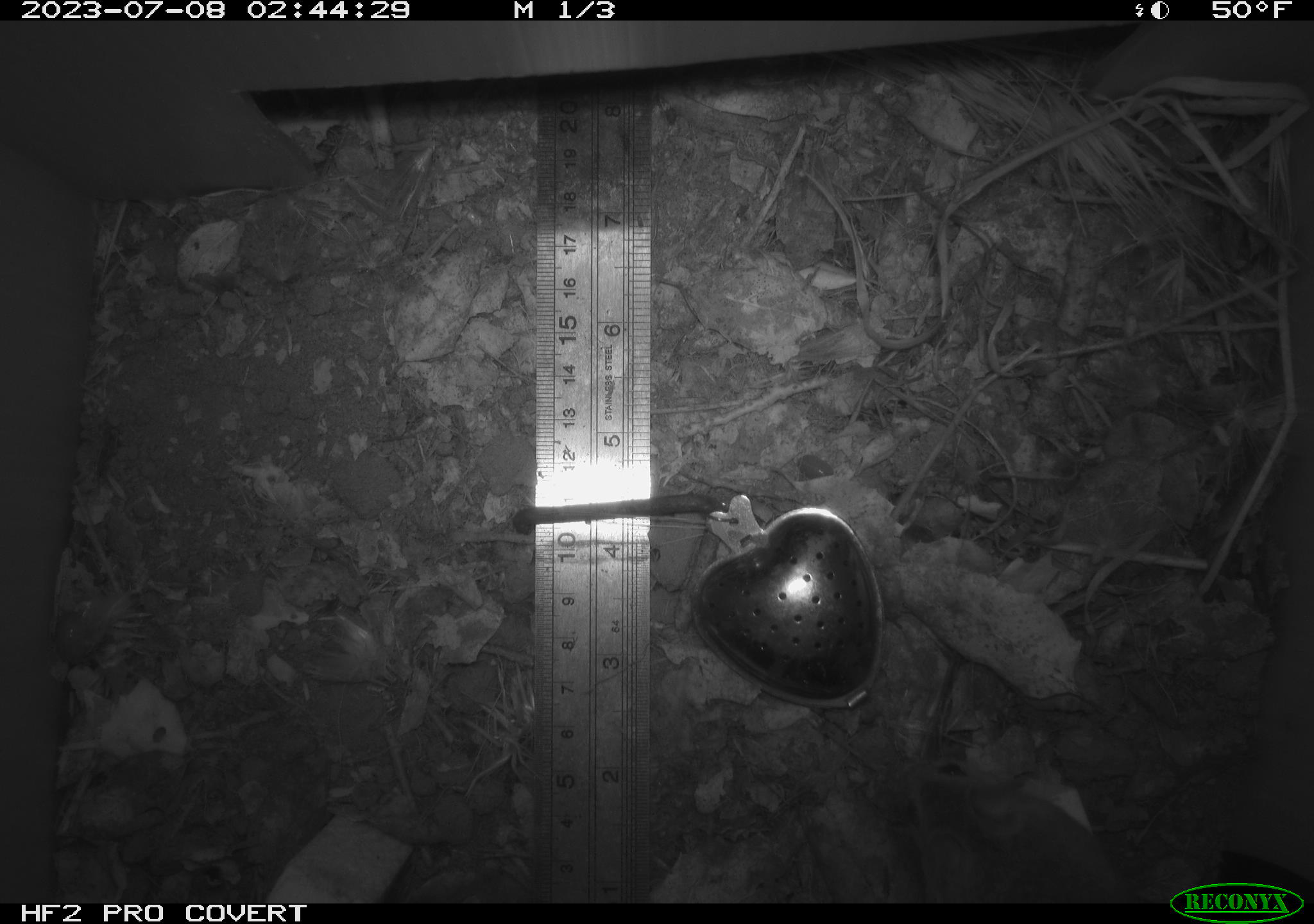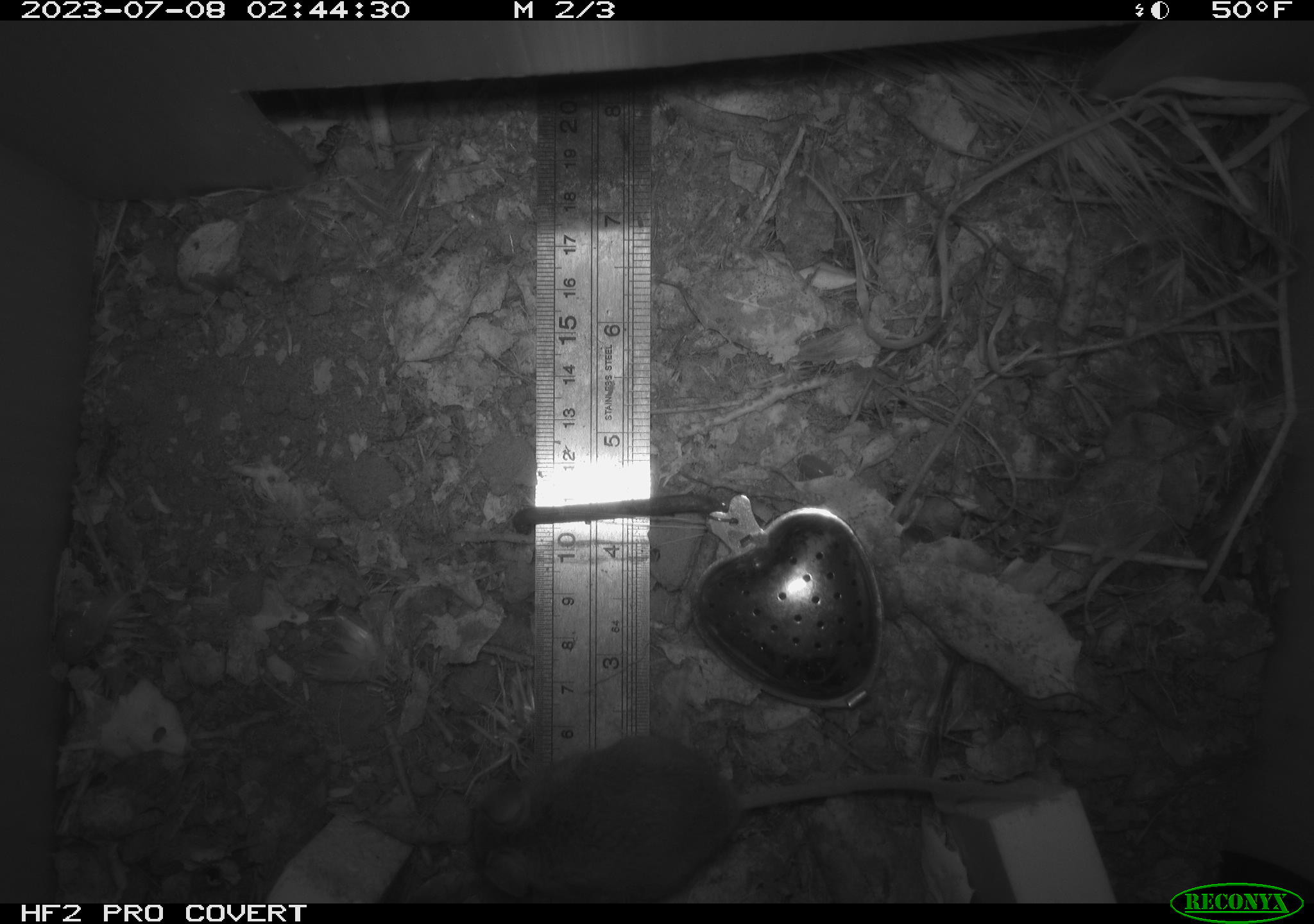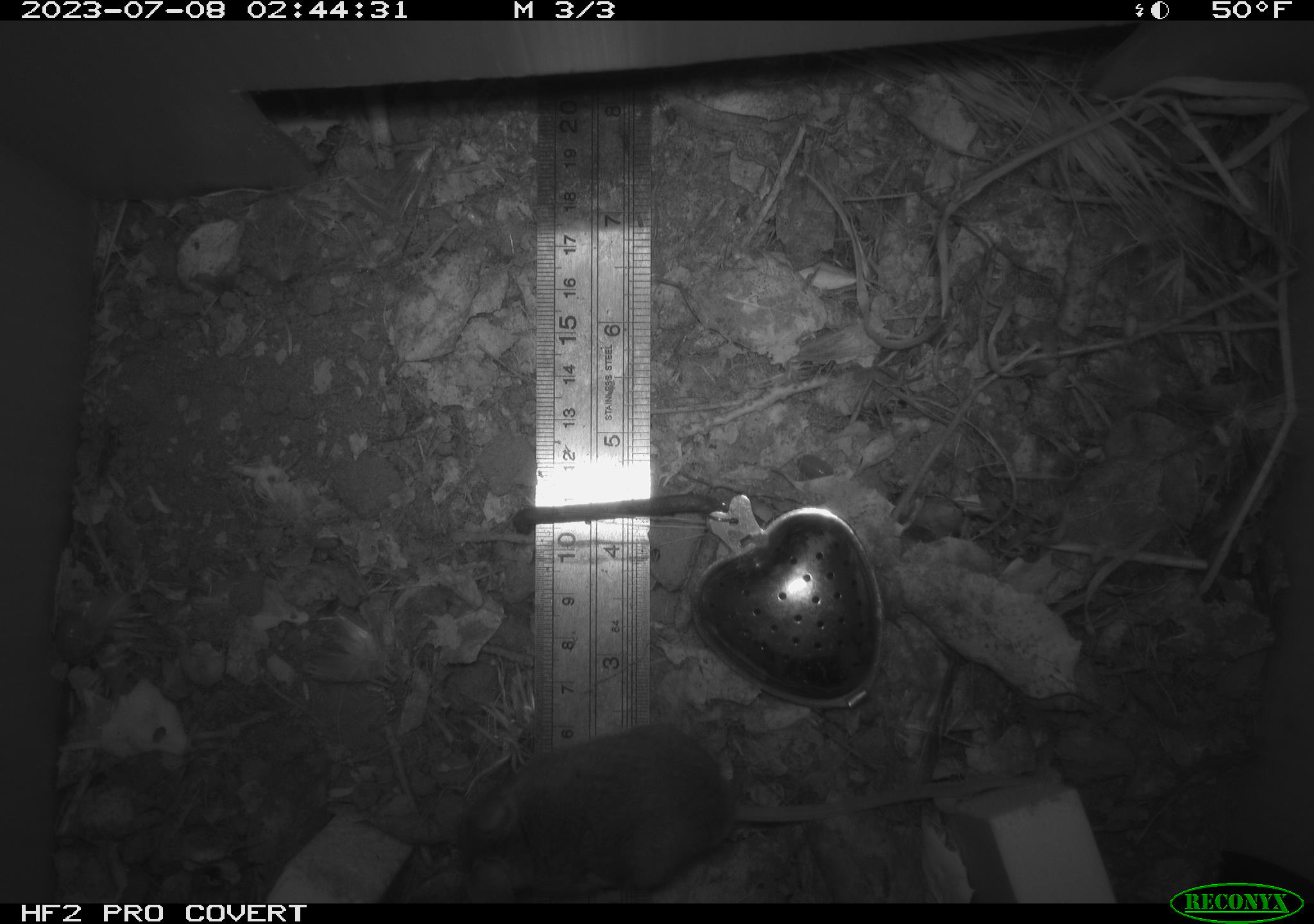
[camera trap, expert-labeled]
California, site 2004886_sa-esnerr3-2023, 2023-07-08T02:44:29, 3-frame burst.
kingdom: Animalia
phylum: Chordata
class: Mammalia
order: Rodentia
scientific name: Rodentia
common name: mouse species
Mouse species (Rodentia).